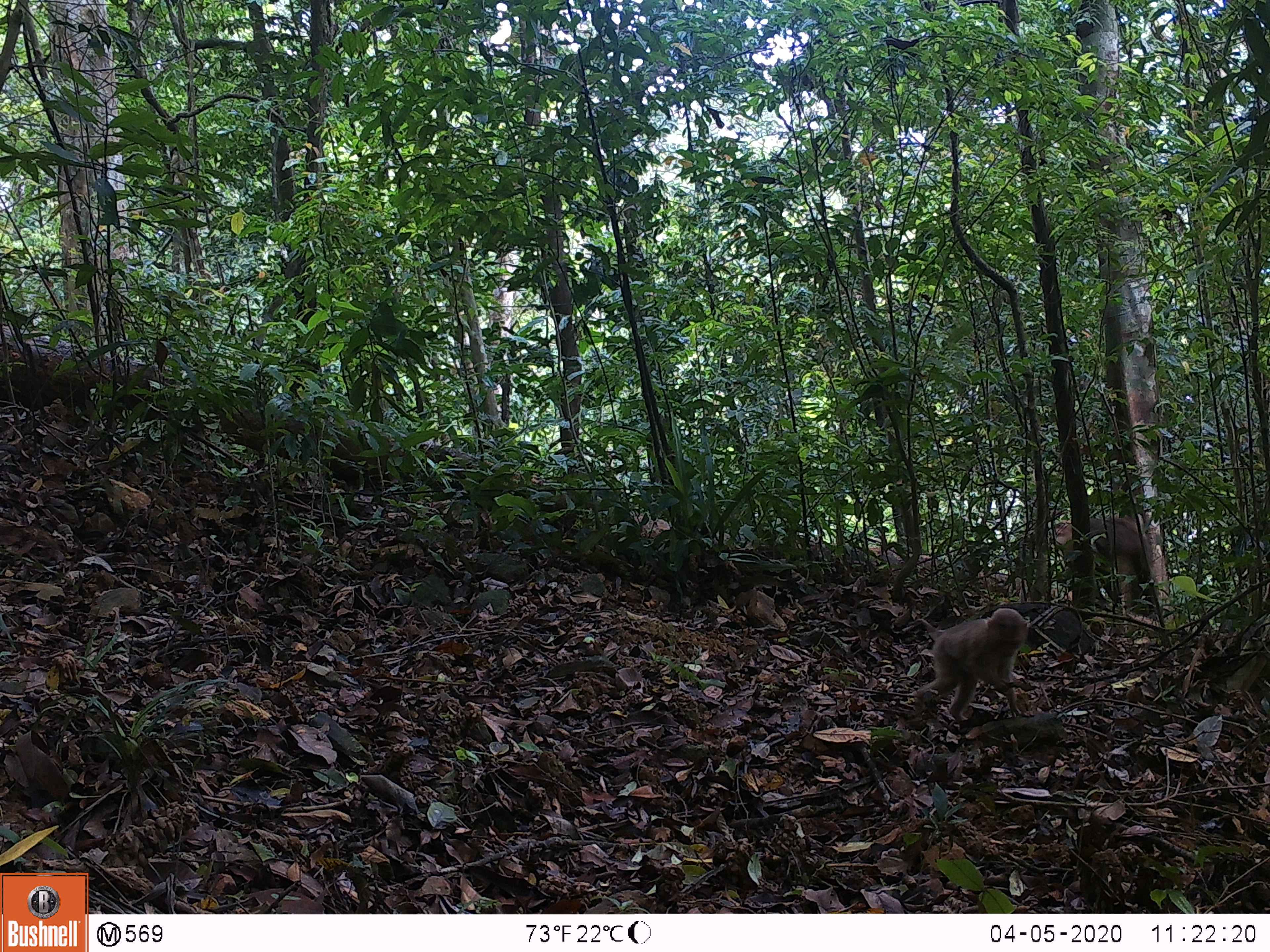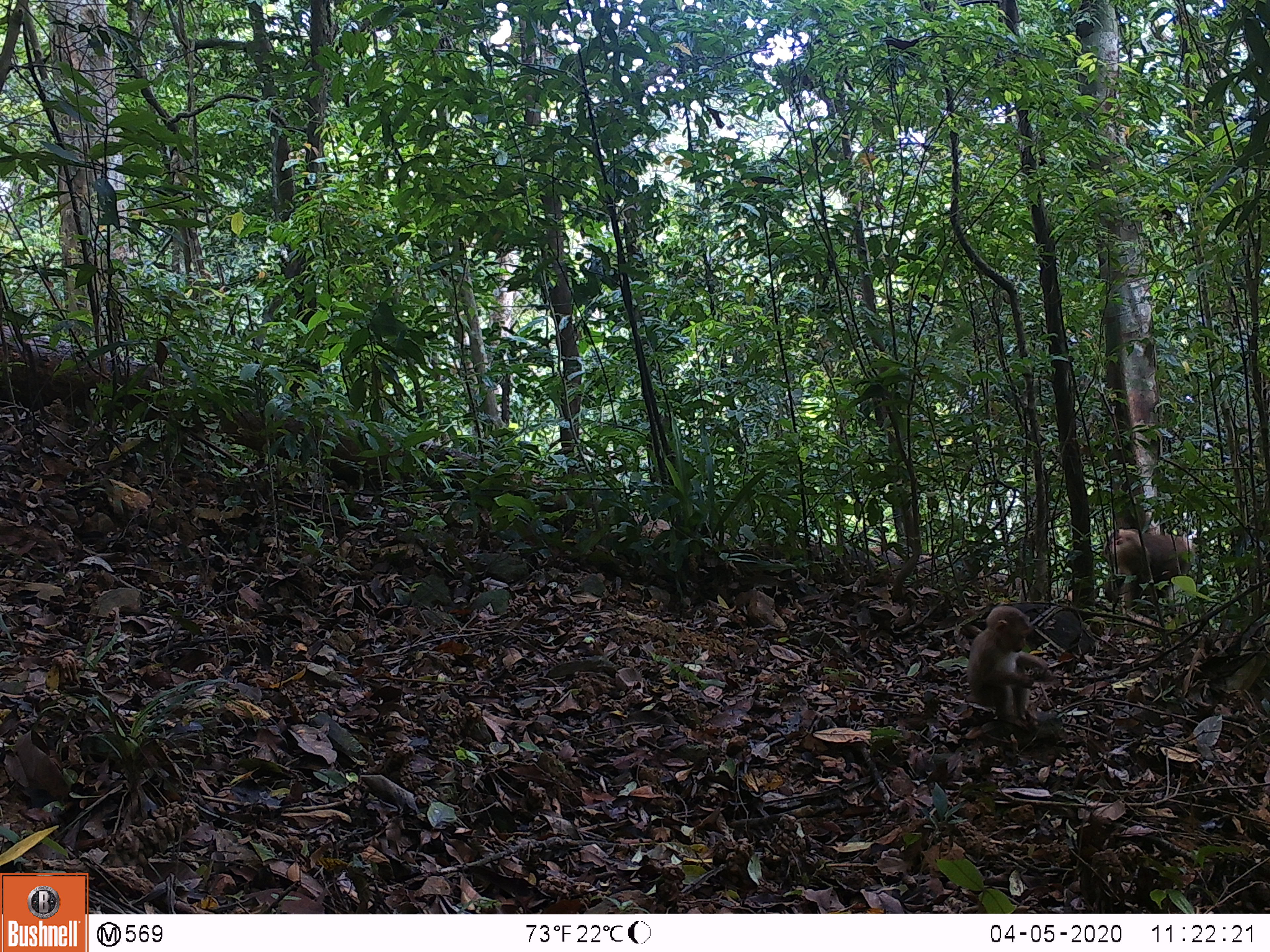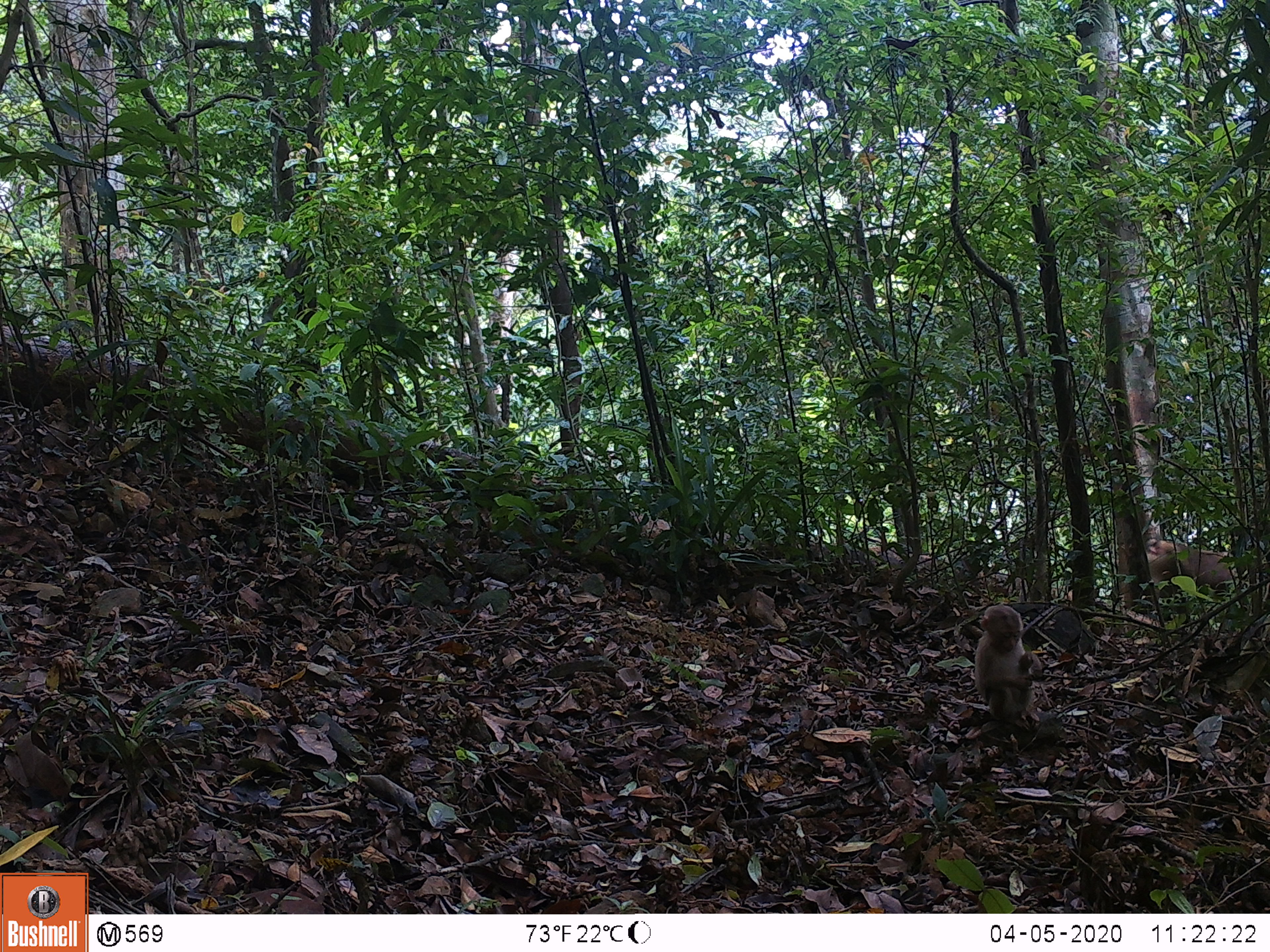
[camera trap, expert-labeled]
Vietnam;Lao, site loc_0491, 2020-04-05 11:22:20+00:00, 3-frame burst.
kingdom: Animalia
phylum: Chordata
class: Mammalia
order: Primates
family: Cercopithecidae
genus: Macaca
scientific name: Macaca nemestrina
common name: pig-tailed macaque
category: pig tailed macaque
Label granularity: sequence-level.